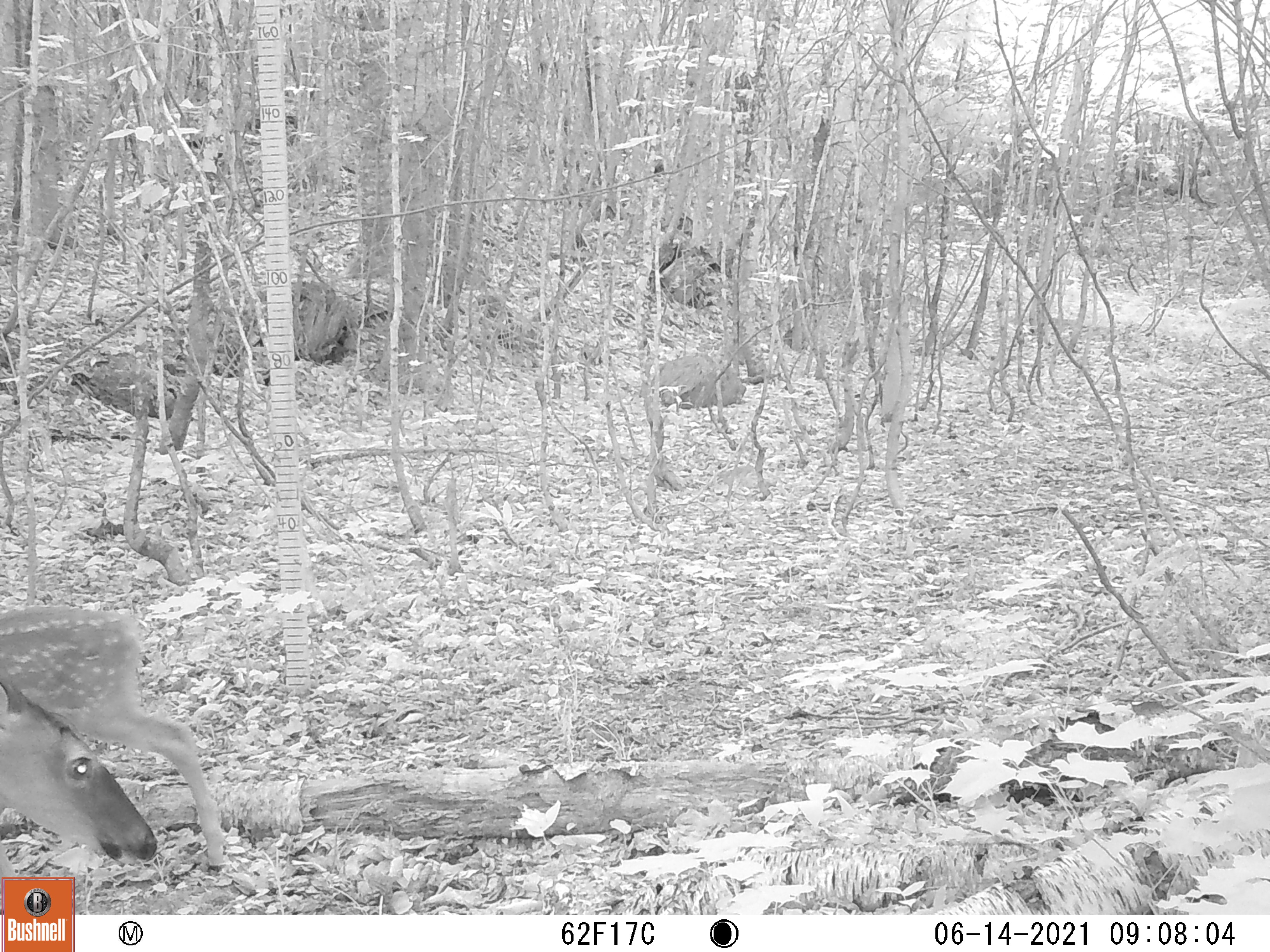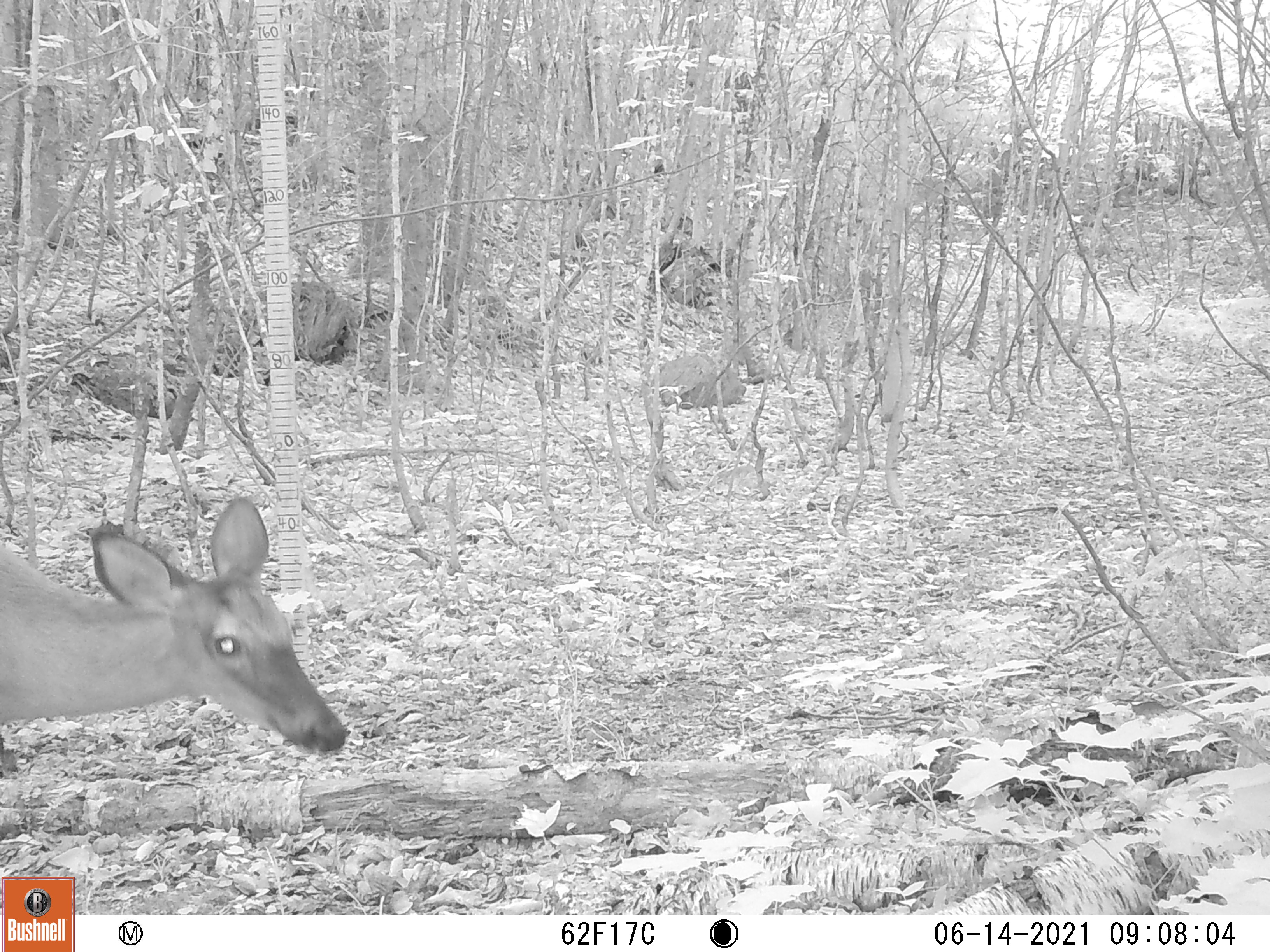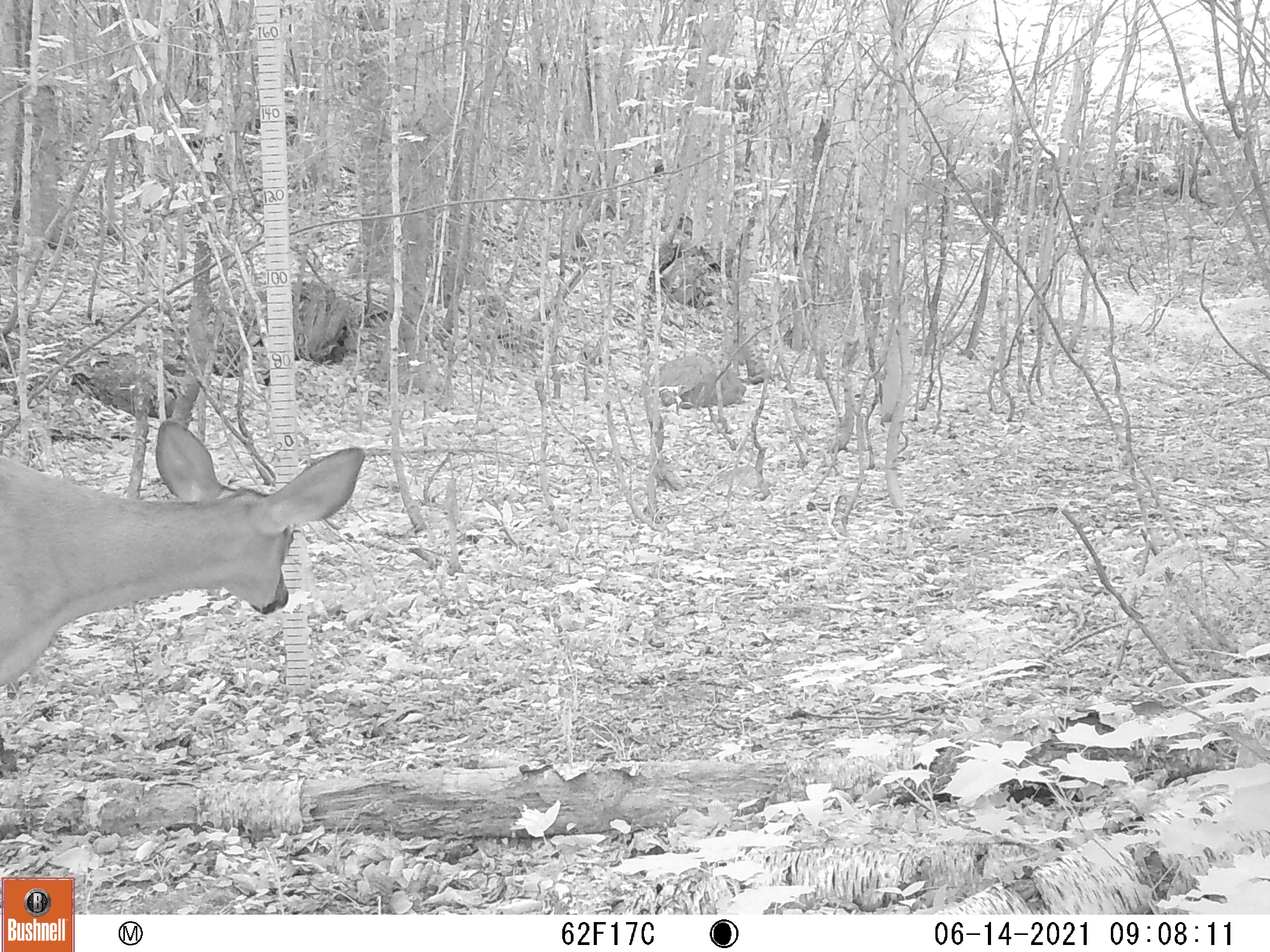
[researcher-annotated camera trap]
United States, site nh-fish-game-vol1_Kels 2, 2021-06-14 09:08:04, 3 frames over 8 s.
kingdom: Animalia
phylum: Chordata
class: Mammalia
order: Artiodactyla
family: Cervidae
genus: Odocoileus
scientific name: Odocoileus virginianus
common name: white-tailed deer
White-tailed deer (Odocoileus virginianus).